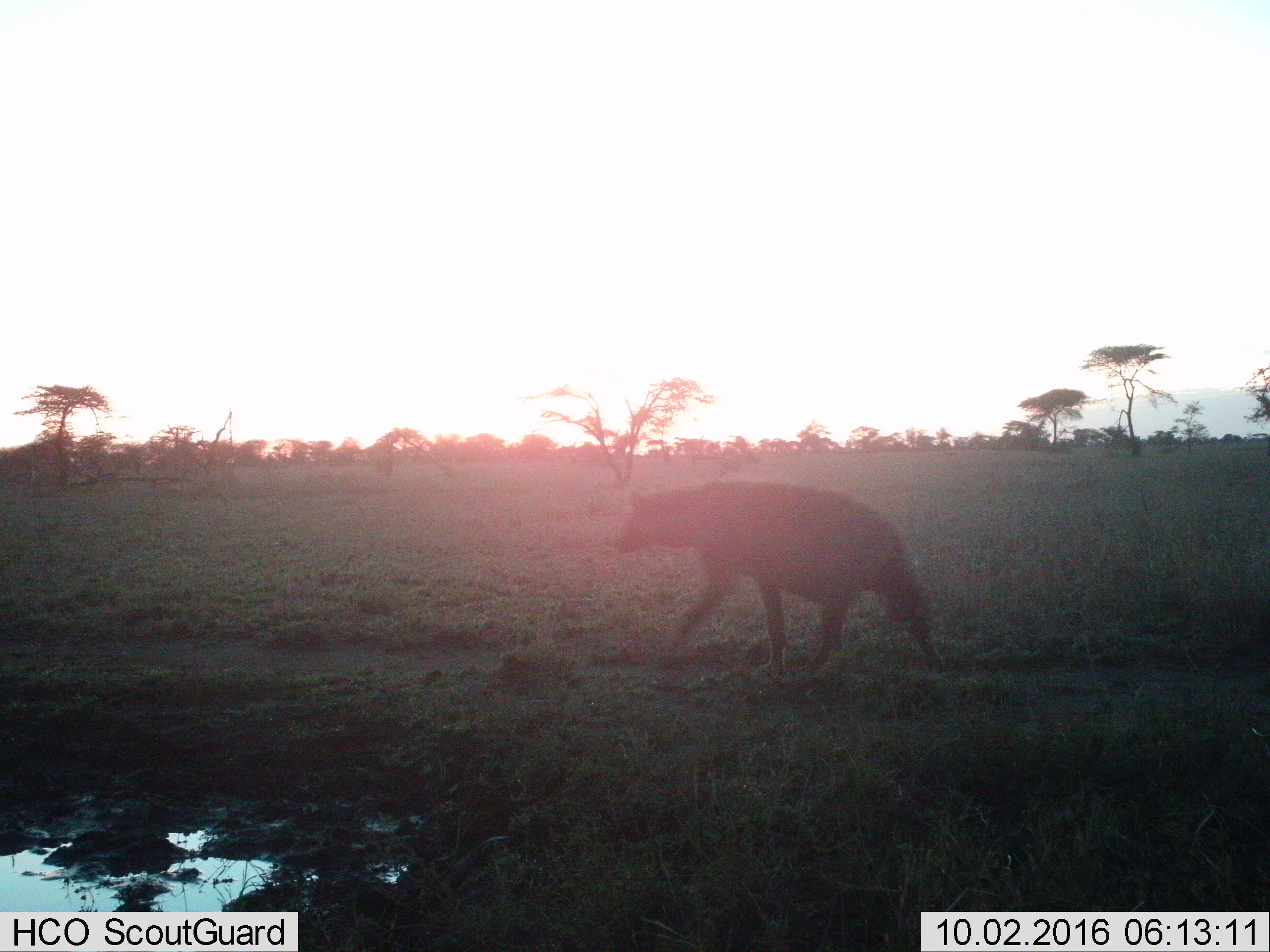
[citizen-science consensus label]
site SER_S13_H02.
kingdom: Animalia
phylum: Chordata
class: Mammalia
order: Carnivora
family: Hyaenidae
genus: Crocuta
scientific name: Crocuta crocuta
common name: spotted hyena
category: hyenaspotted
Hyenaspotted (spotted hyena) (Crocuta crocuta), count 1. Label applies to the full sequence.